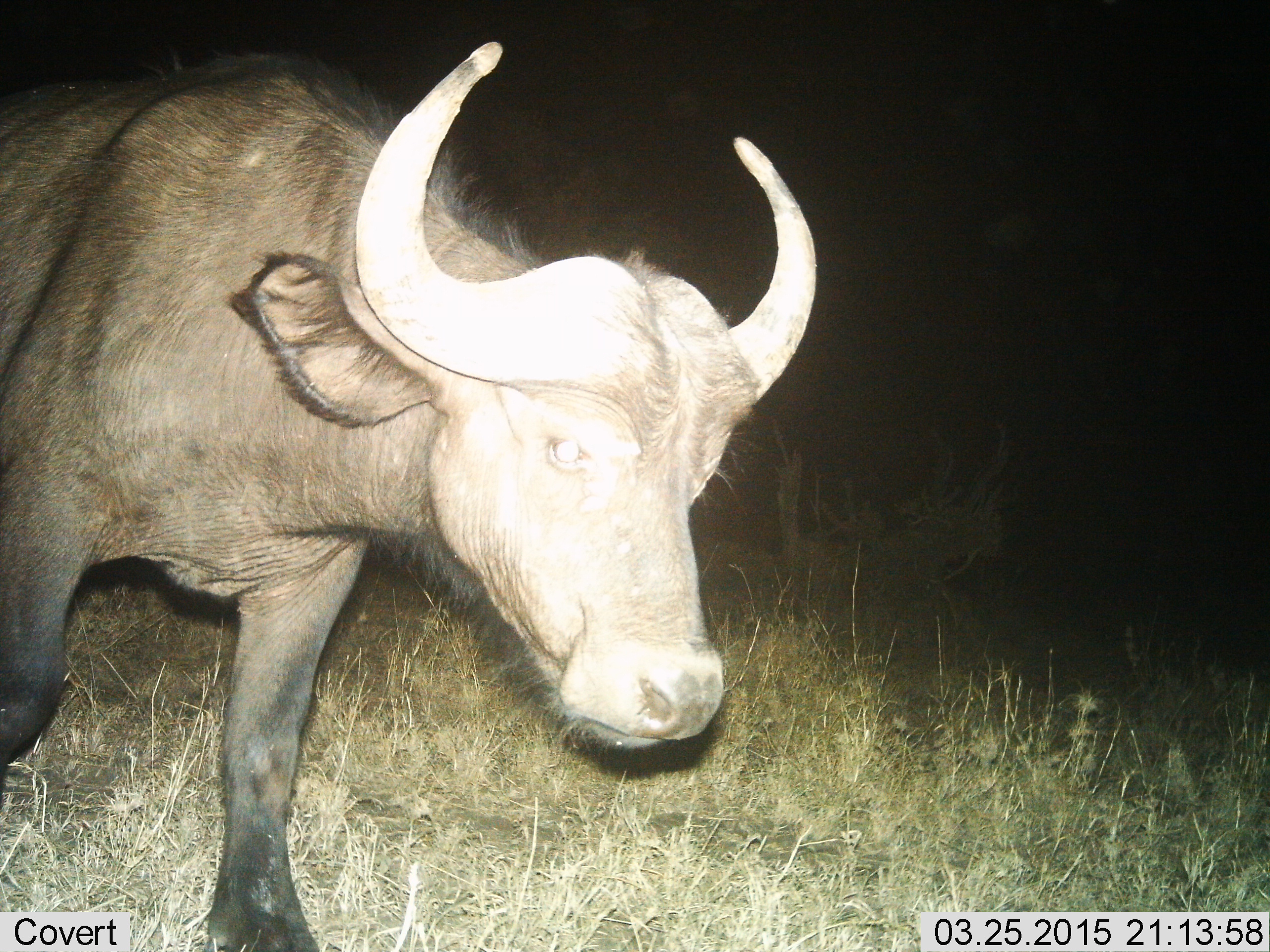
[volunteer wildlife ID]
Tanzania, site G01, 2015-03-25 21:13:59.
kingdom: Animalia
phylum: Chordata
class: Mammalia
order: Artiodactyla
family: Bovidae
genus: Syncerus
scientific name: Syncerus caffer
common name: cape buffalo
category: buffalo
Buffalo (cape buffalo) (Syncerus caffer), count 1. Behavior (volunteer vote fractions): standing 40%, resting 0%, moving 60%, interacting 0%. Young present (vote fraction): 0%. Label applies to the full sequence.